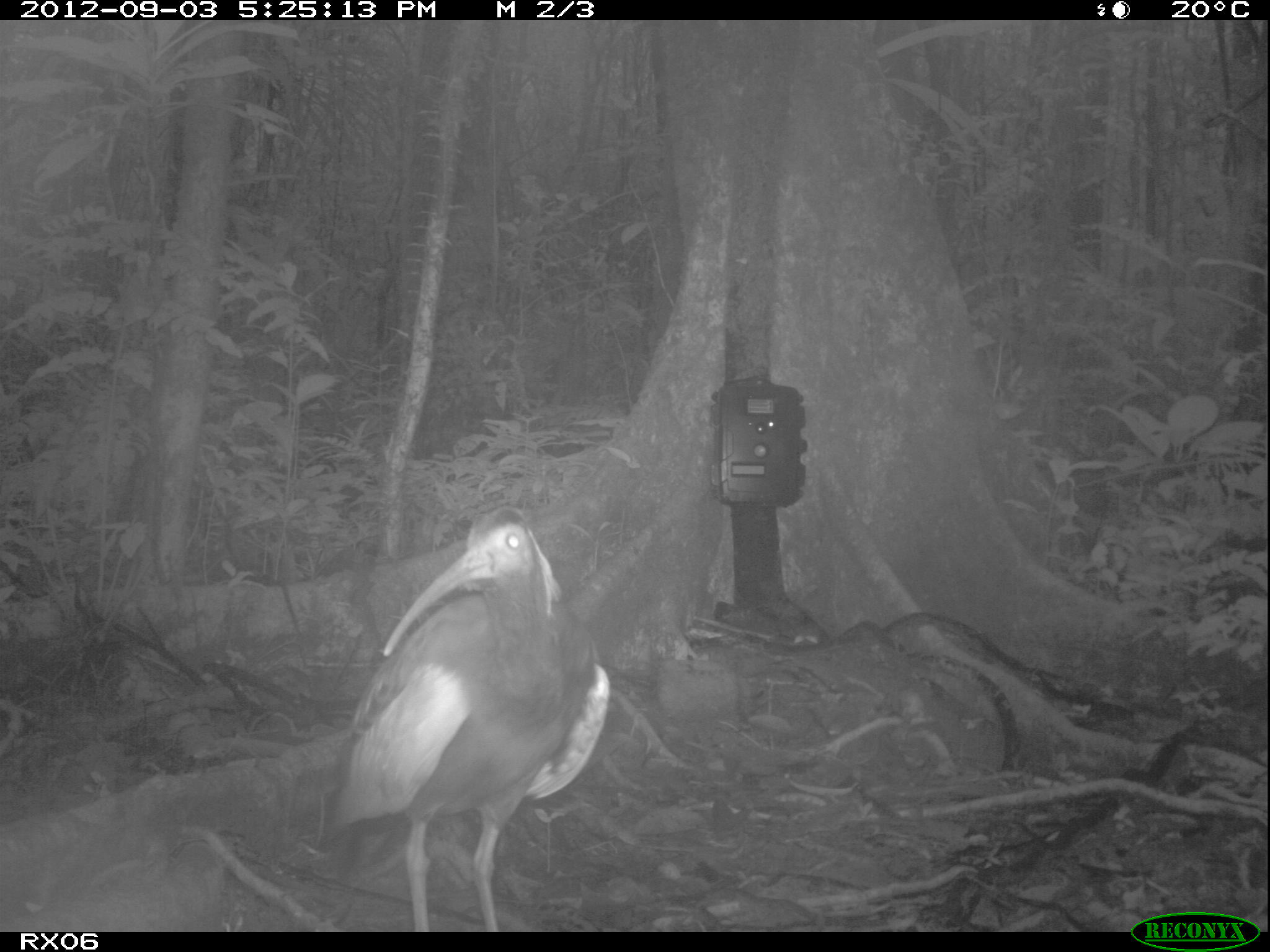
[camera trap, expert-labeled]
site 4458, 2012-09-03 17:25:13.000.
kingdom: Animalia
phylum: Chordata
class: Aves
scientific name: Aves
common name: bird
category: unknown bird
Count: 2.